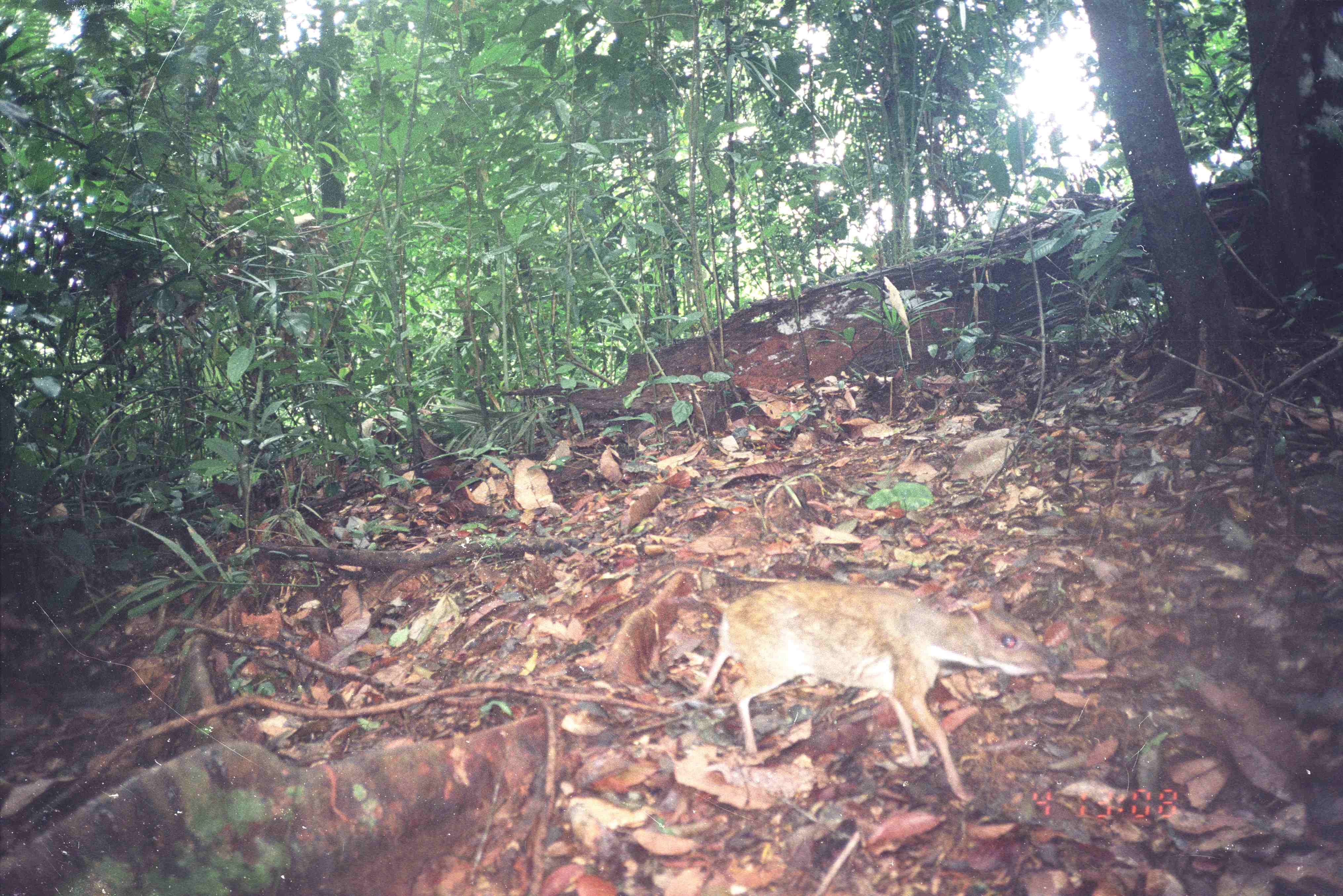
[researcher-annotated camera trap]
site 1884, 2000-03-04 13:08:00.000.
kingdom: Animalia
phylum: Chordata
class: Mammalia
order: Artiodactyla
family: Tragulidae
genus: Tragulus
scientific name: Tragulus napu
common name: greater oriental chevrotain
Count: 1.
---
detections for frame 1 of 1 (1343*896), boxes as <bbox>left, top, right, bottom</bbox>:
tragulus napu: <bbox>681, 577, 1066, 808</bbox>